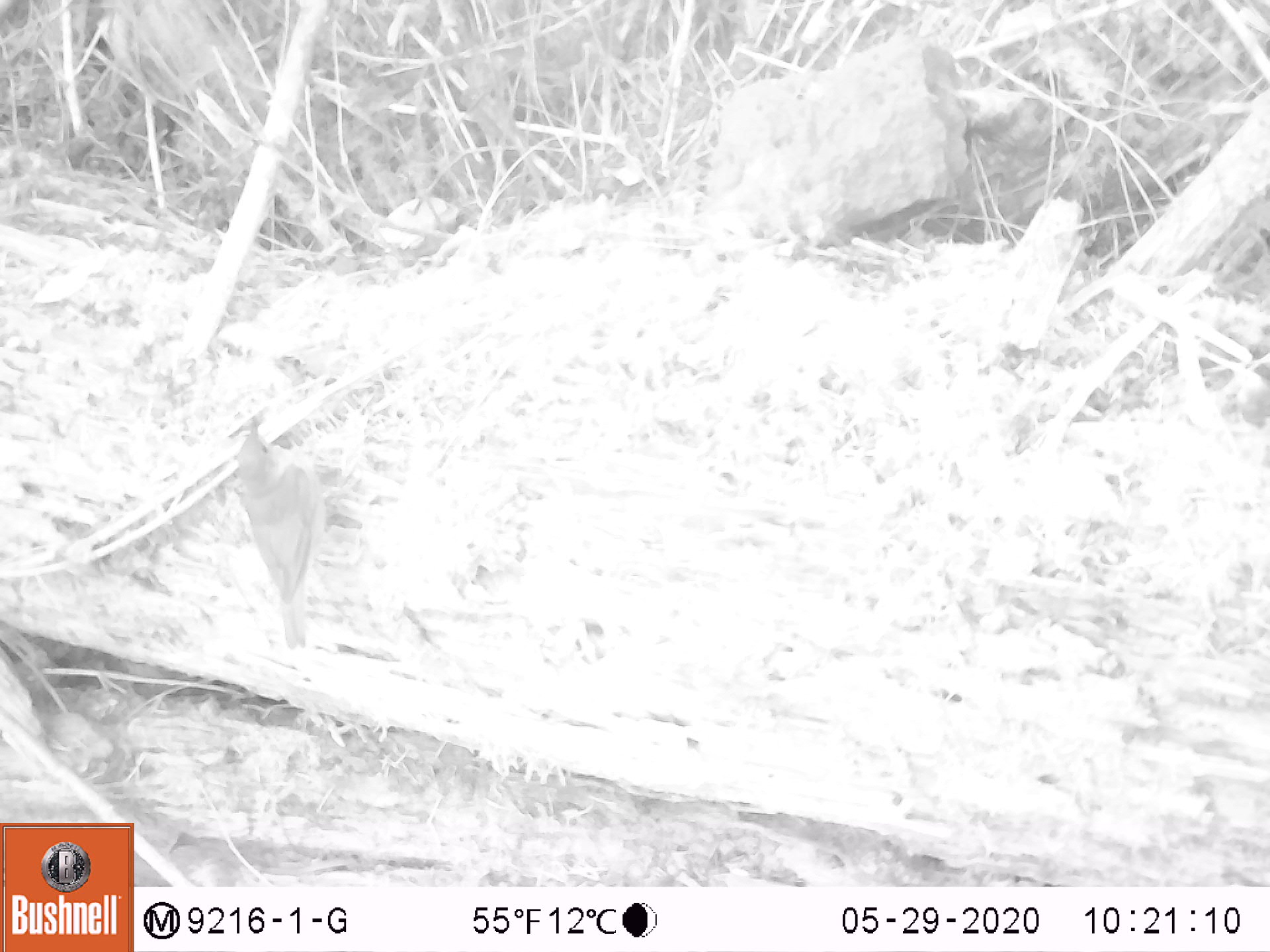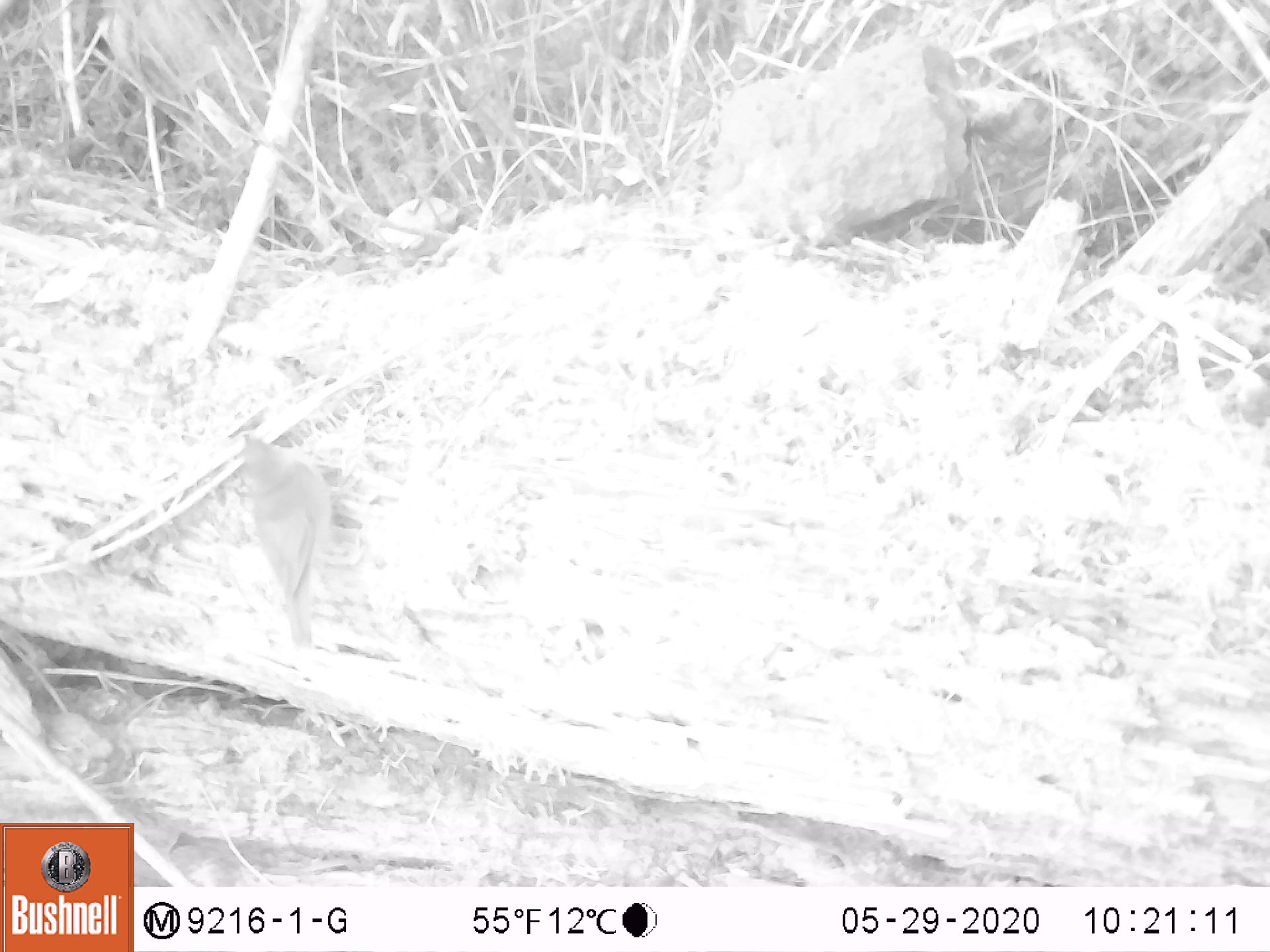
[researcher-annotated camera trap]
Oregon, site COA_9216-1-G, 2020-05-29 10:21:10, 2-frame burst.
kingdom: Animalia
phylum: Chordata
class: Aves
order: Passeriformes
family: Turdidae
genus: Catharus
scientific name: Catharus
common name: brown thrushes and nightingale-thrushes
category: catharus species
Catharus species (brown thrushes and nightingale-thrushes) (Catharus).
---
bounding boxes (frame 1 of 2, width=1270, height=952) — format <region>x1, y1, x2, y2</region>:
catharus species: <region>226, 399, 353, 671</region>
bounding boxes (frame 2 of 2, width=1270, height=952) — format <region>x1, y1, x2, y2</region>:
catharus species: <region>228, 423, 359, 668</region>